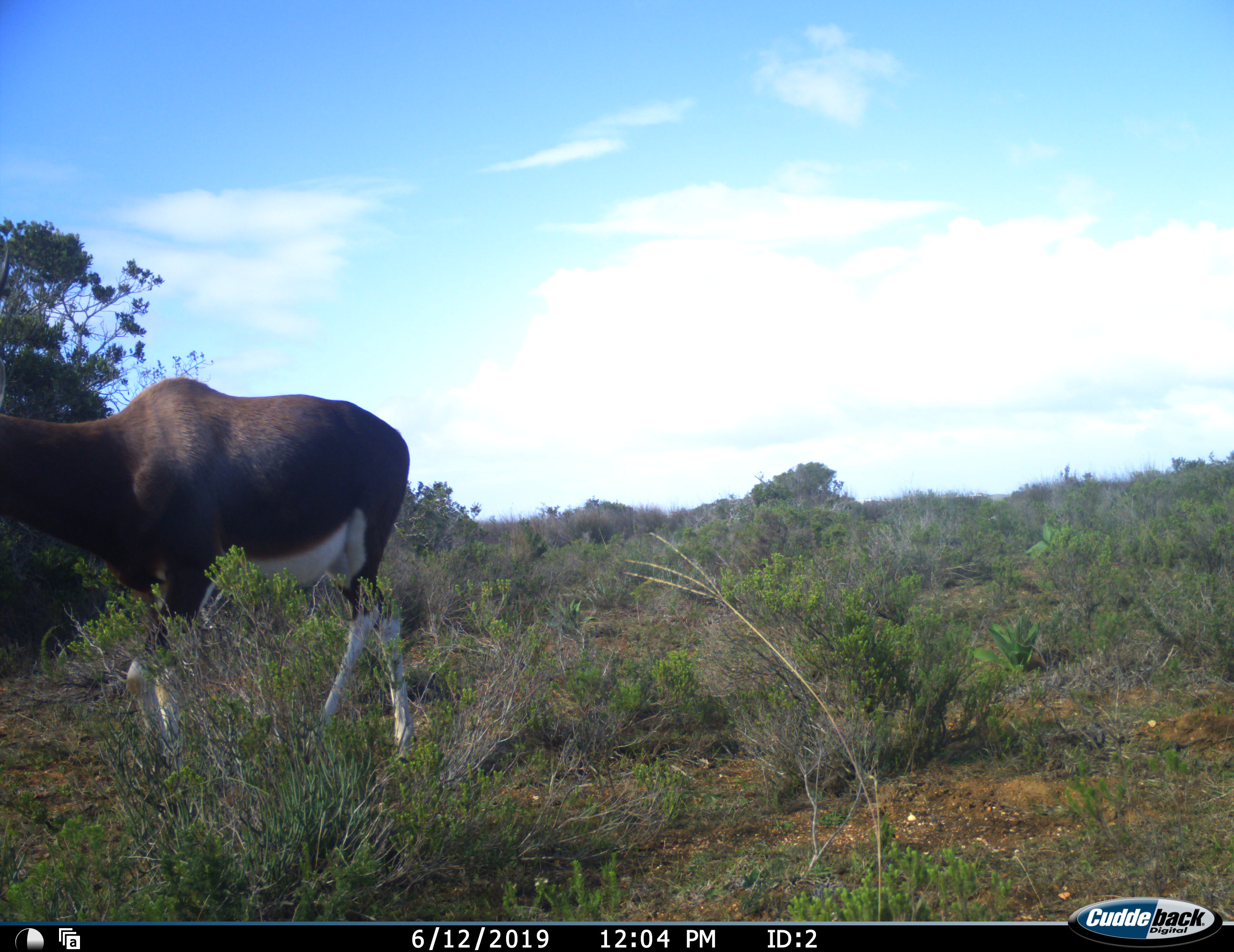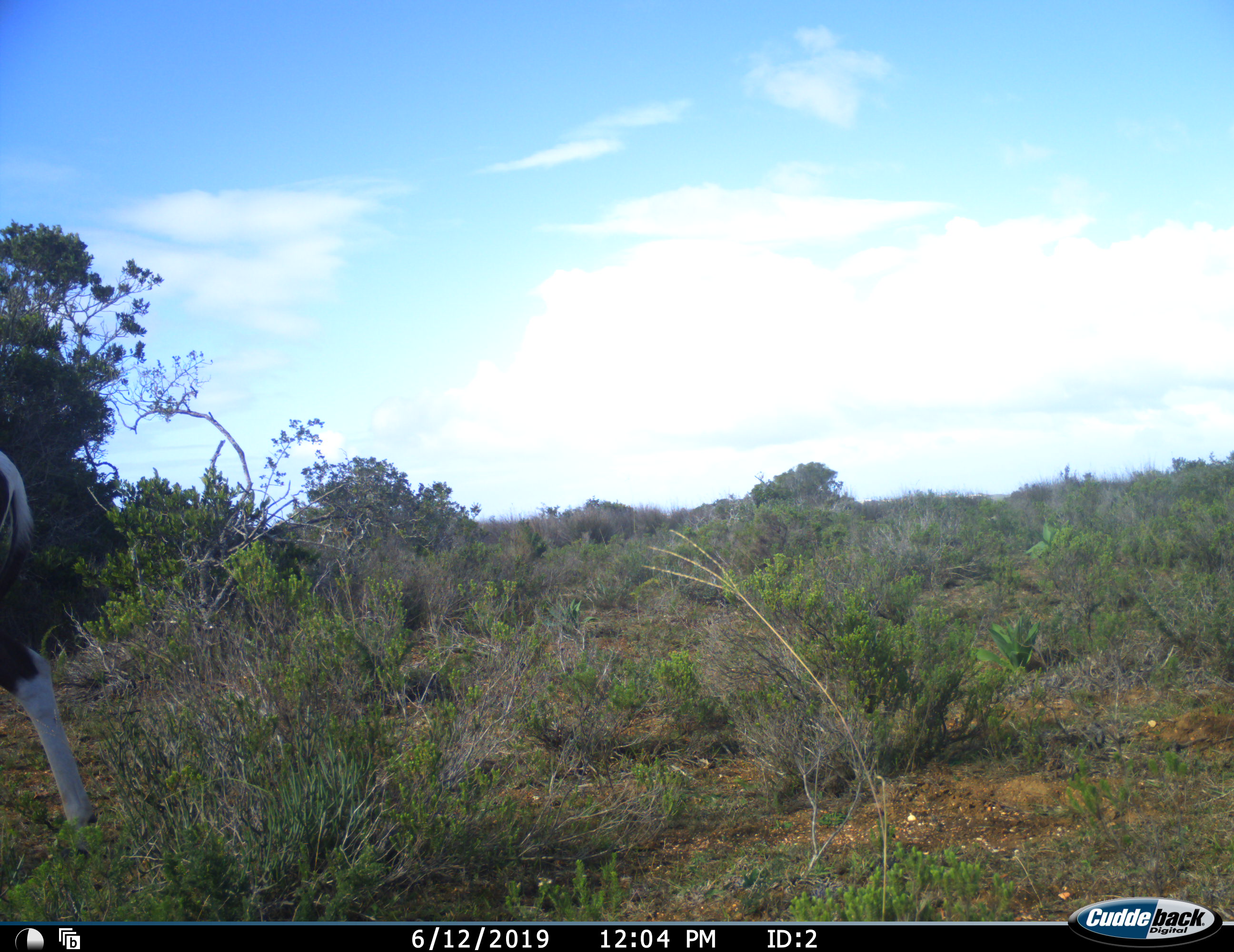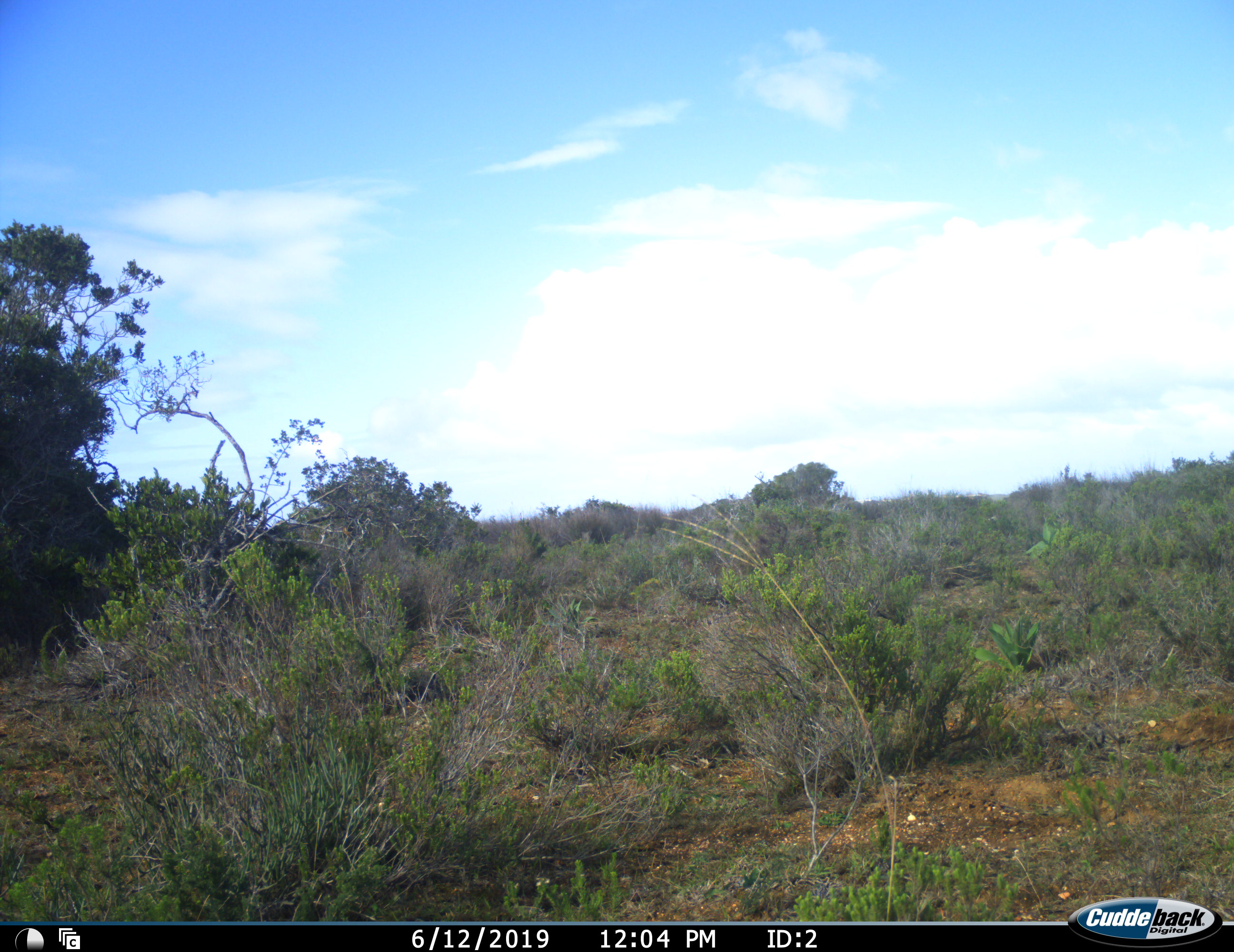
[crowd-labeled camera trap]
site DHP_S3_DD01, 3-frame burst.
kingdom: Animalia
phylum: Chordata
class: Mammalia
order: Artiodactyla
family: Bovidae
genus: Damaliscus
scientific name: Damaliscus pygargus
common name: bontebok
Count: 1.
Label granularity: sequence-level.